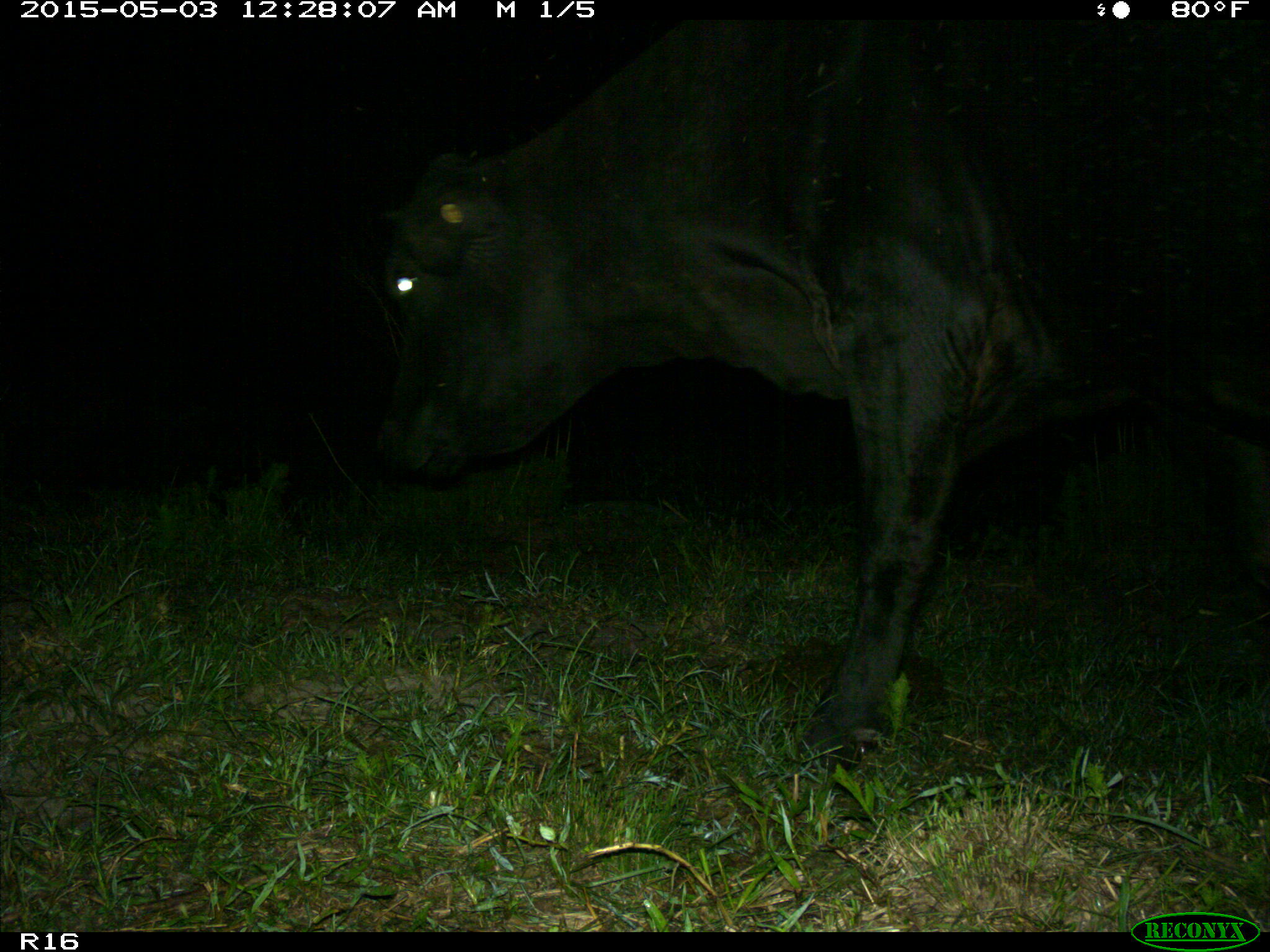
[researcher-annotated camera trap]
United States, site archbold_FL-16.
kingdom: Animalia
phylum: Chordata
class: Mammalia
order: Artiodactyla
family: Bovidae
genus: Bos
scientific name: Bos taurus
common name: domestic cow